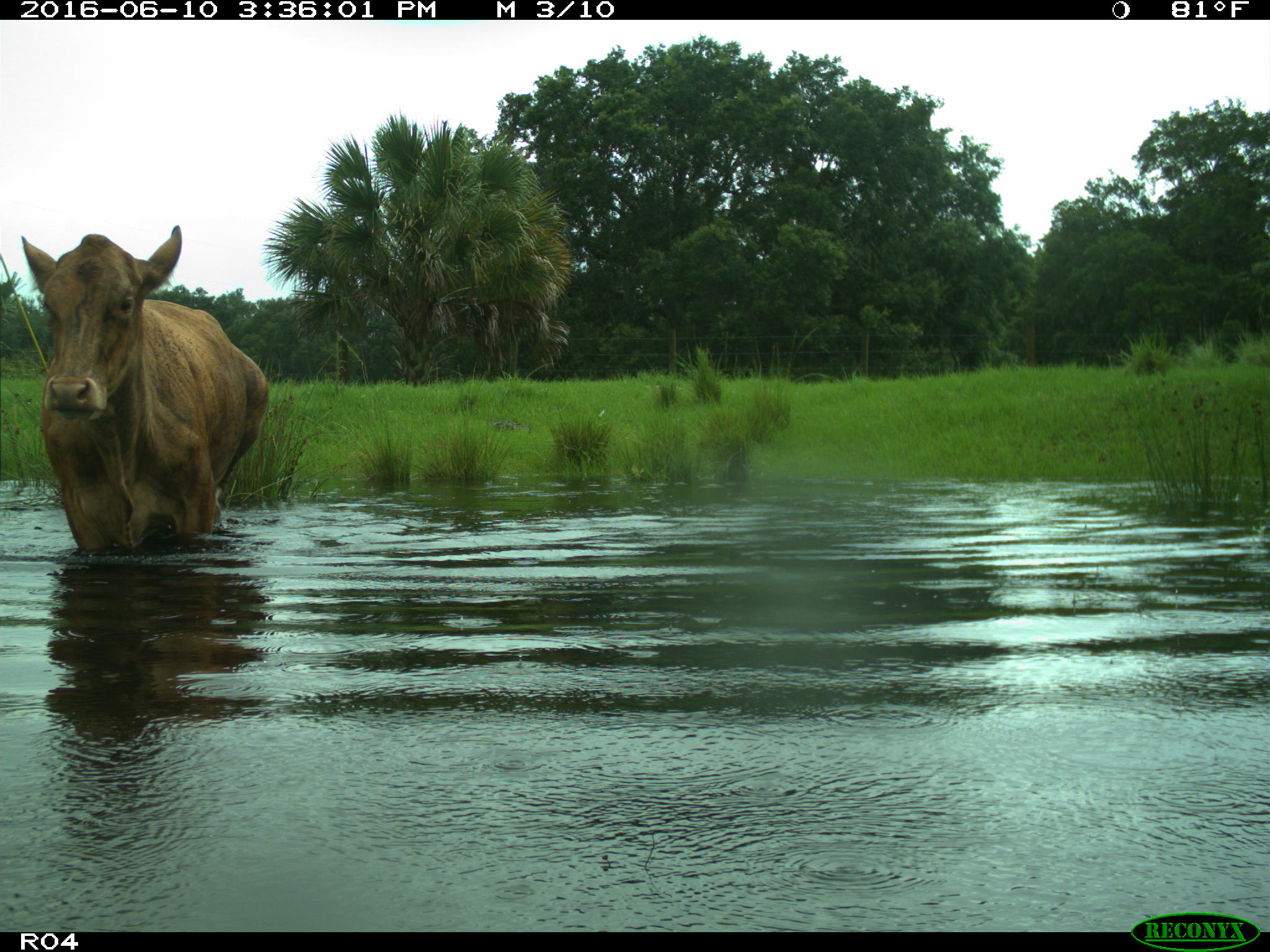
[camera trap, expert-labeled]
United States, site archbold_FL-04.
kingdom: Animalia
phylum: Chordata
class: Mammalia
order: Artiodactyla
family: Bovidae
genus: Bos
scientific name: Bos taurus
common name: domestic cow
Bos taurus (domestic cow).